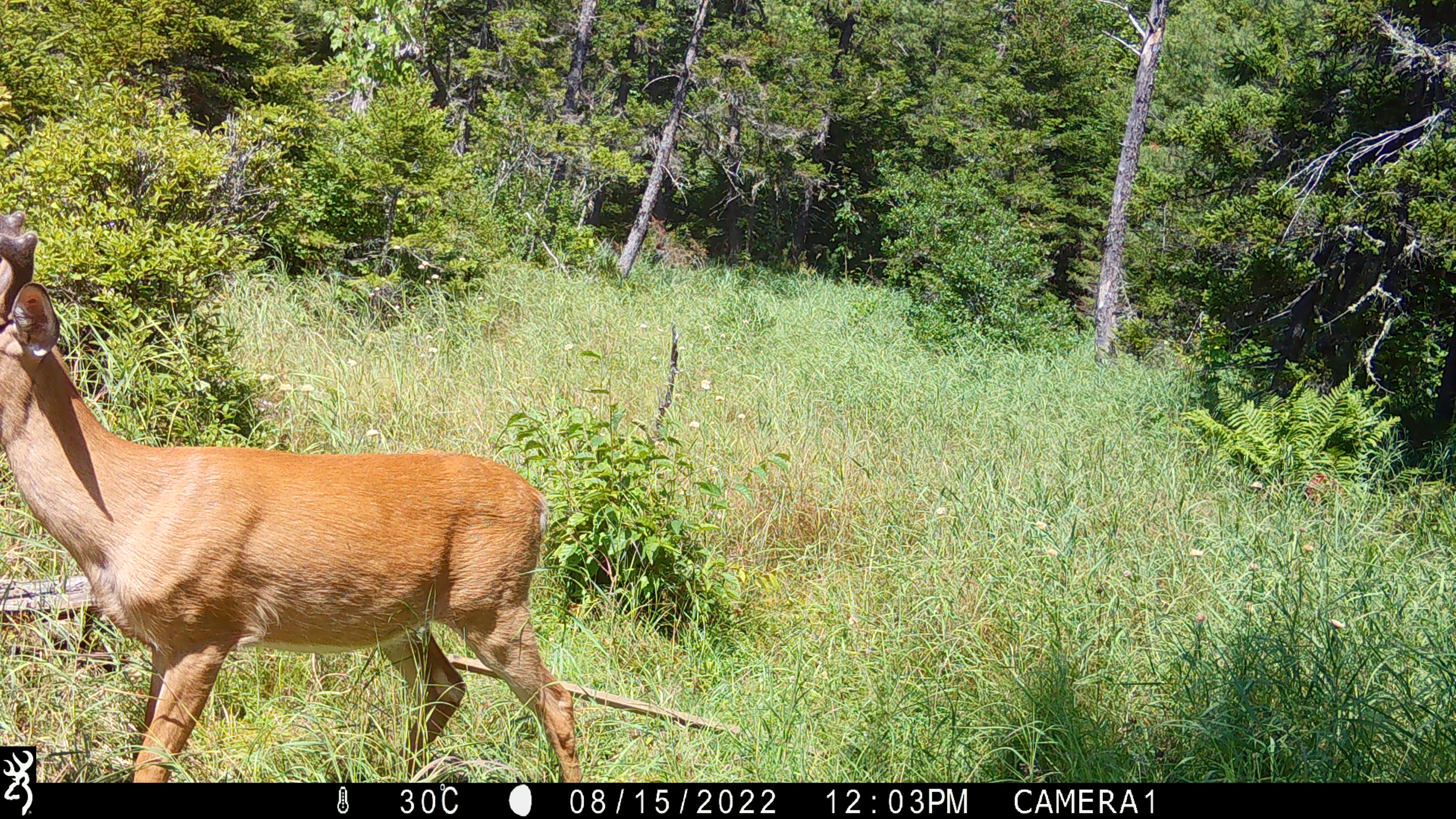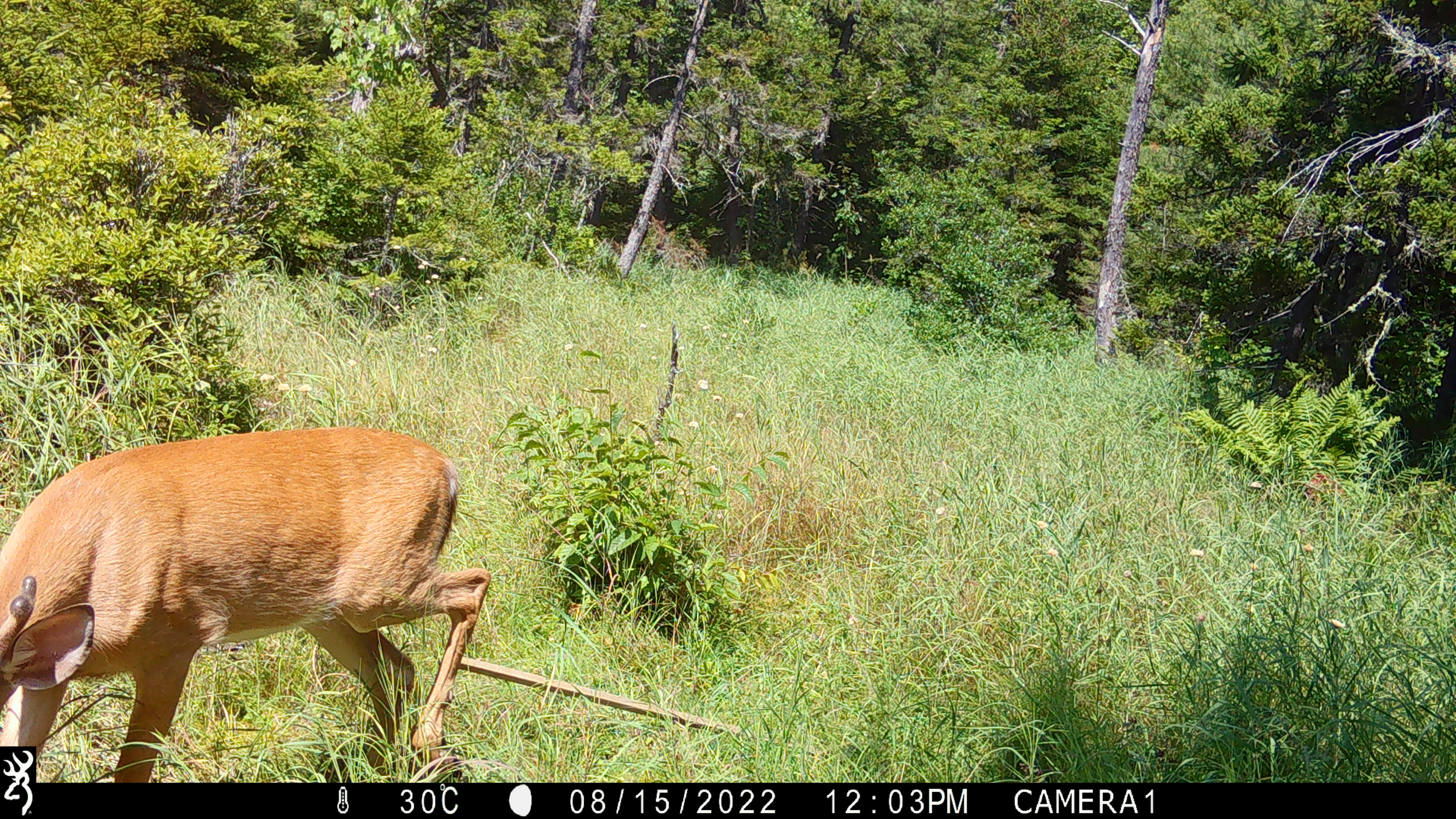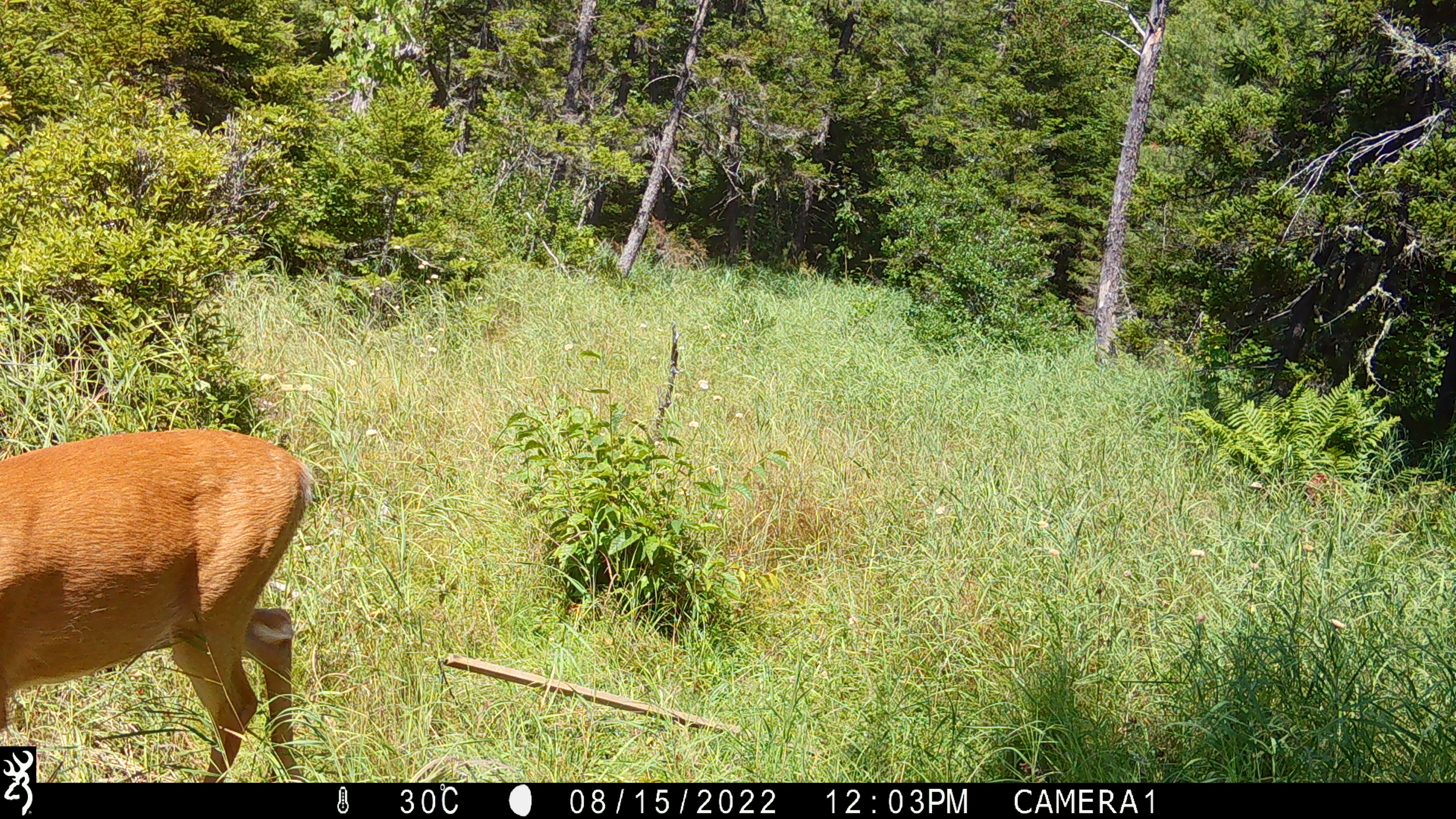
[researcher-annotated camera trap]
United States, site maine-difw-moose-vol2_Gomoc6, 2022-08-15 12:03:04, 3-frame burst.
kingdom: Animalia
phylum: Chordata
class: Mammalia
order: Artiodactyla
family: Cervidae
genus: Odocoileus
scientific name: Odocoileus virginianus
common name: white-tailed deer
White-tailed deer (Odocoileus virginianus).